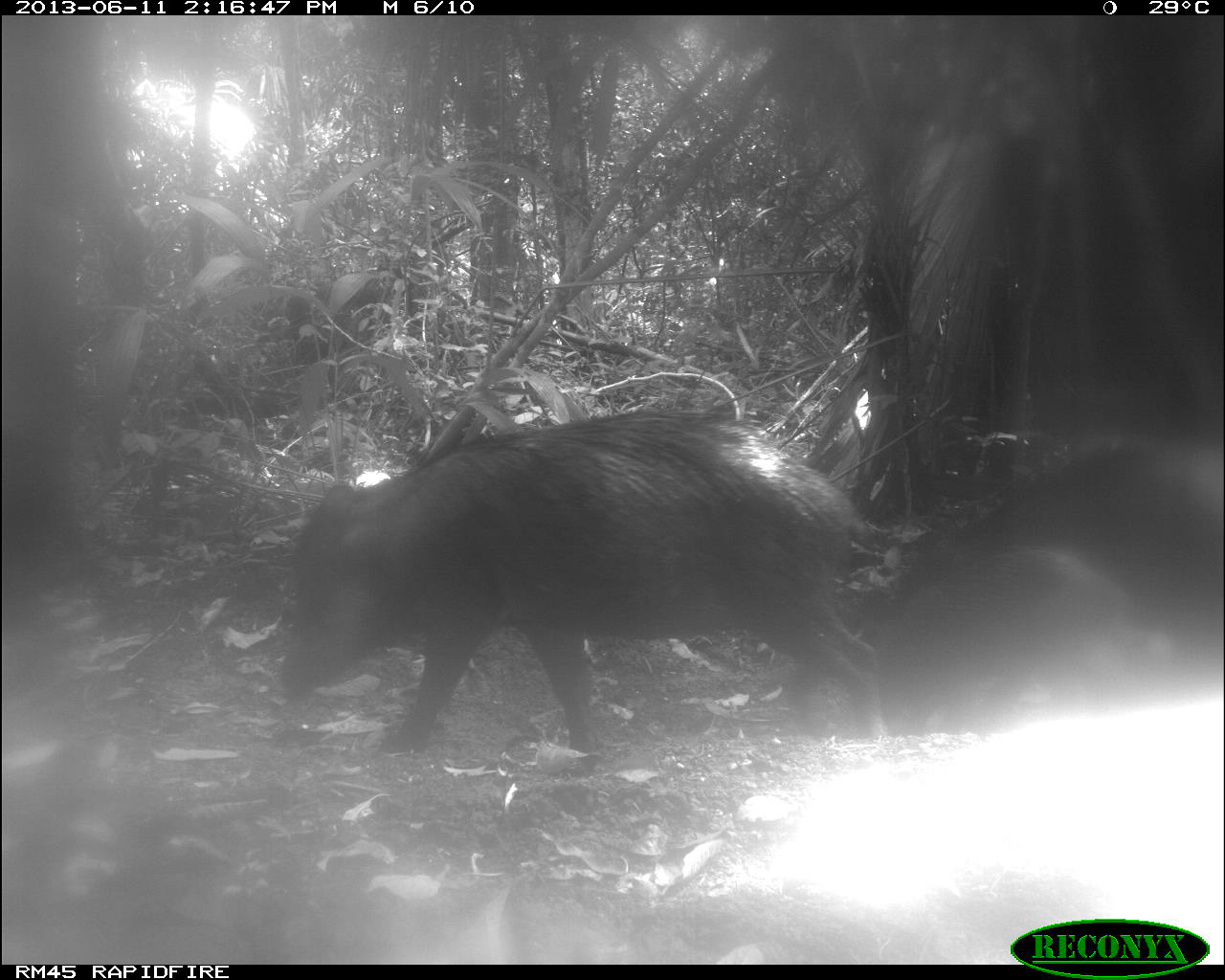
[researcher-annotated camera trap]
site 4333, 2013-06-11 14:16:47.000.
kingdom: Animalia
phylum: Chordata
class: Mammalia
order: Artiodactyla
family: Tayassuidae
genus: Tayassu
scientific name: Tayassu pecari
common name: white-lipped peccary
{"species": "Tayassu pecari (white-lipped peccary)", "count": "4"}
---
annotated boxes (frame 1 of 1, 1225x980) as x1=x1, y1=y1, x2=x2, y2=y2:
tayassu pecari: x1=265, y1=406, x2=892, y2=758; x1=1002, y1=439, x2=1221, y2=655; x1=901, y1=535, x2=1117, y2=709; x1=0, y1=415, x2=89, y2=595